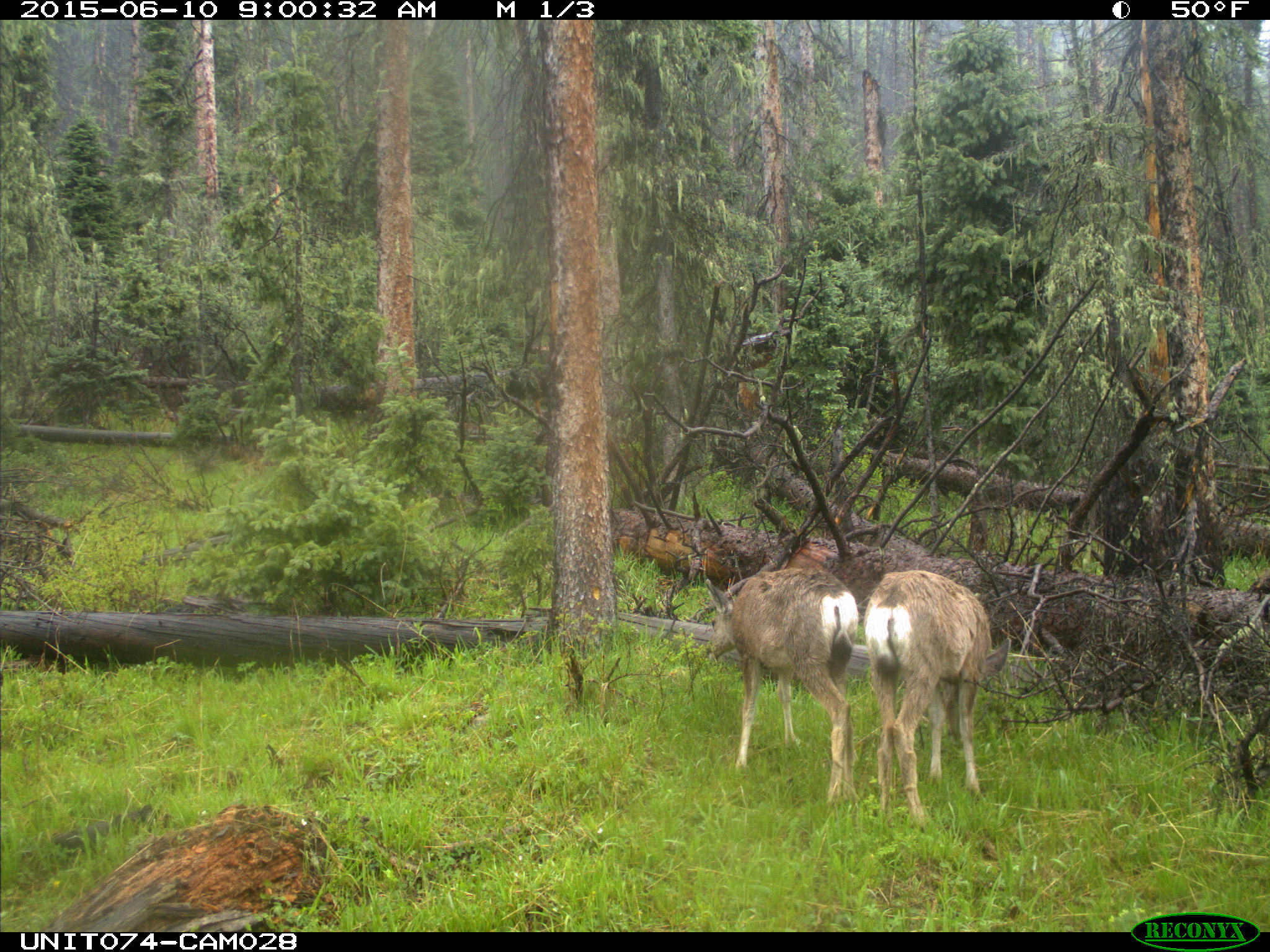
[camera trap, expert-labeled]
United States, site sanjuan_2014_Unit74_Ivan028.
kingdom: Animalia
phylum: Chordata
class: Mammalia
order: Artiodactyla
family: Cervidae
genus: Odocoileus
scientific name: Odocoileus hemionus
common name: mule deer